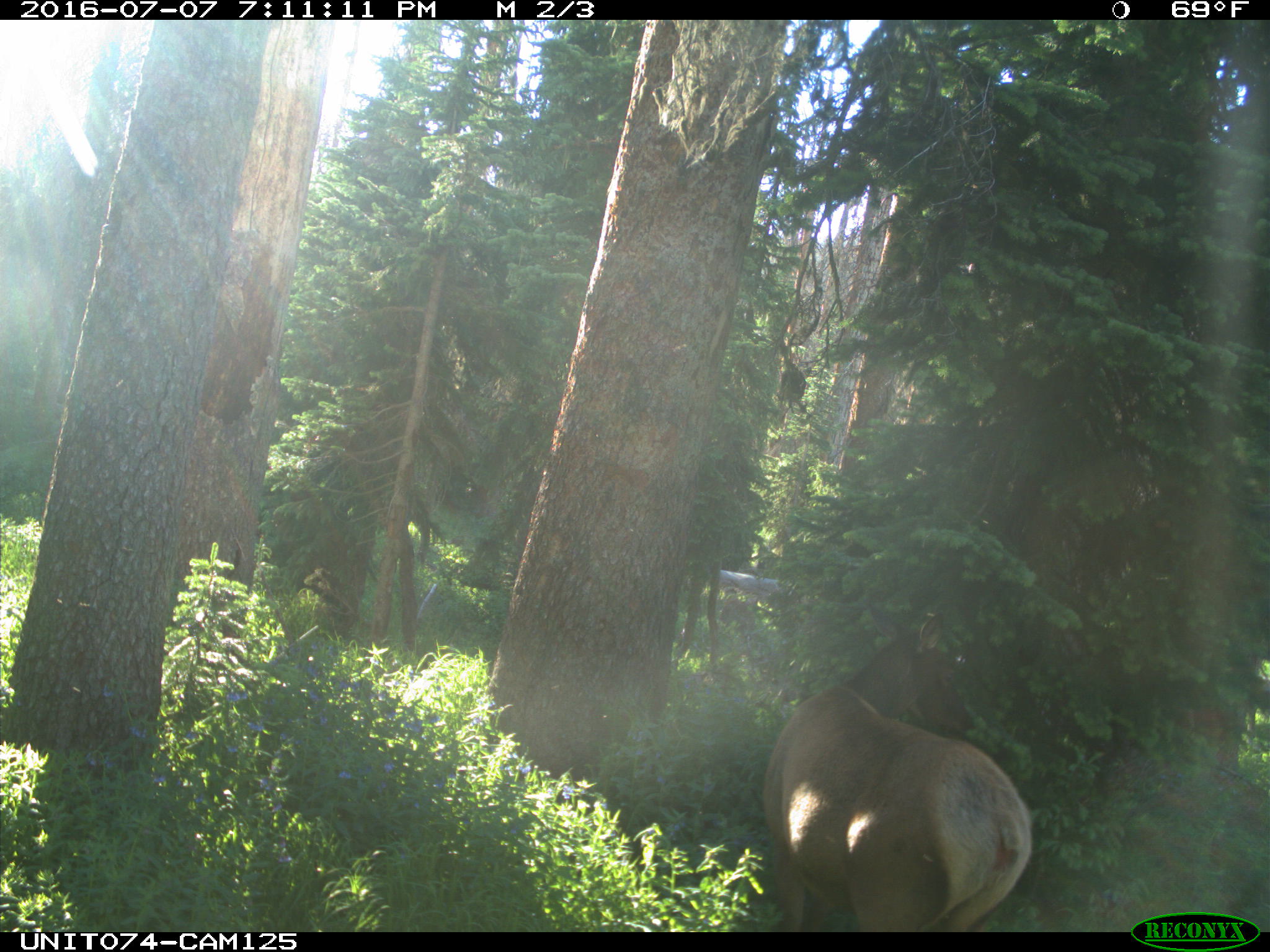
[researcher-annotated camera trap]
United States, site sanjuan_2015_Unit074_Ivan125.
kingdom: Animalia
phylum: Chordata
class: Mammalia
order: Artiodactyla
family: Cervidae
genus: Cervus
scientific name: Cervus elaphus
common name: red deer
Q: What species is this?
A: Cervus elaphus (red deer).